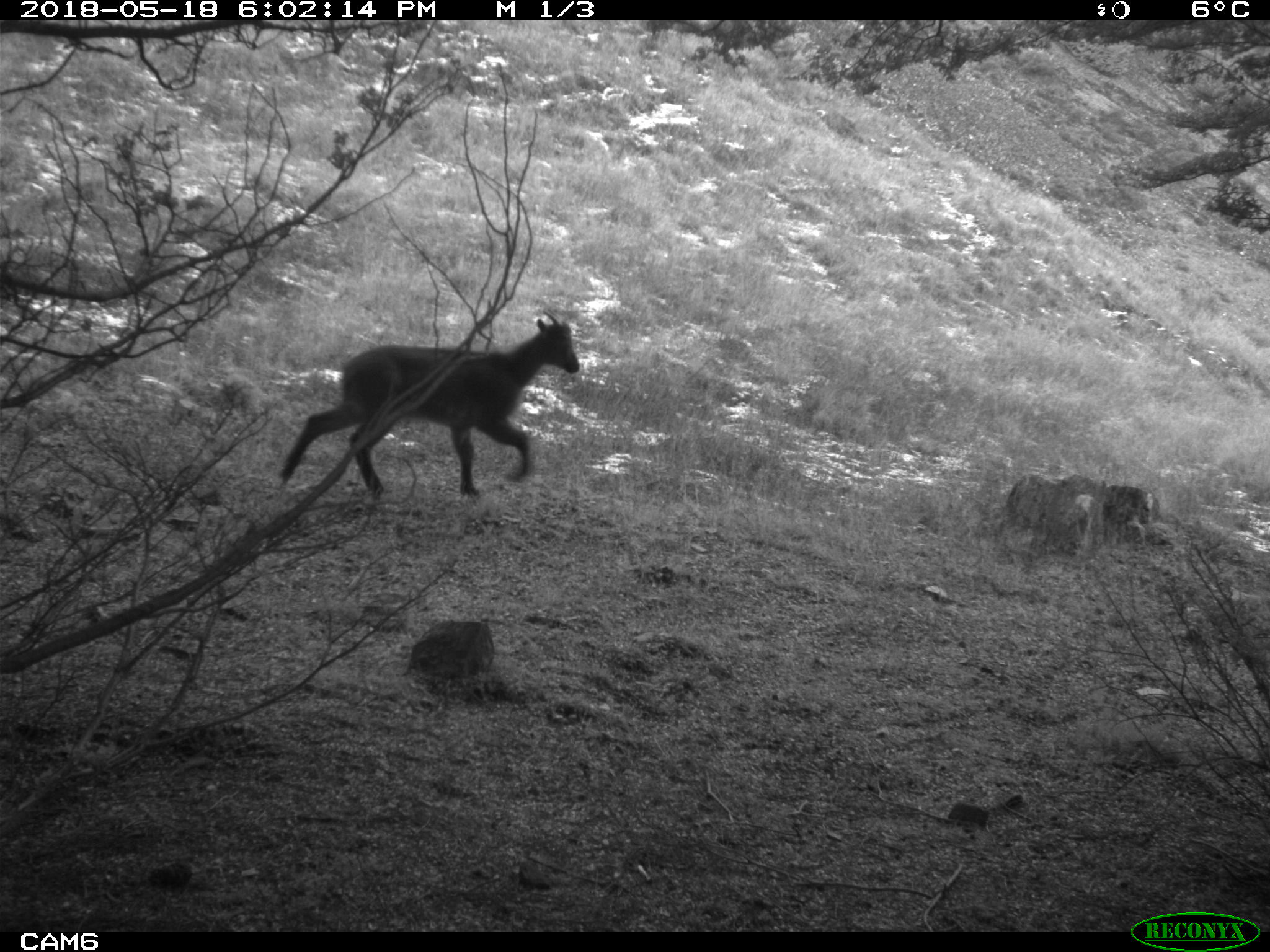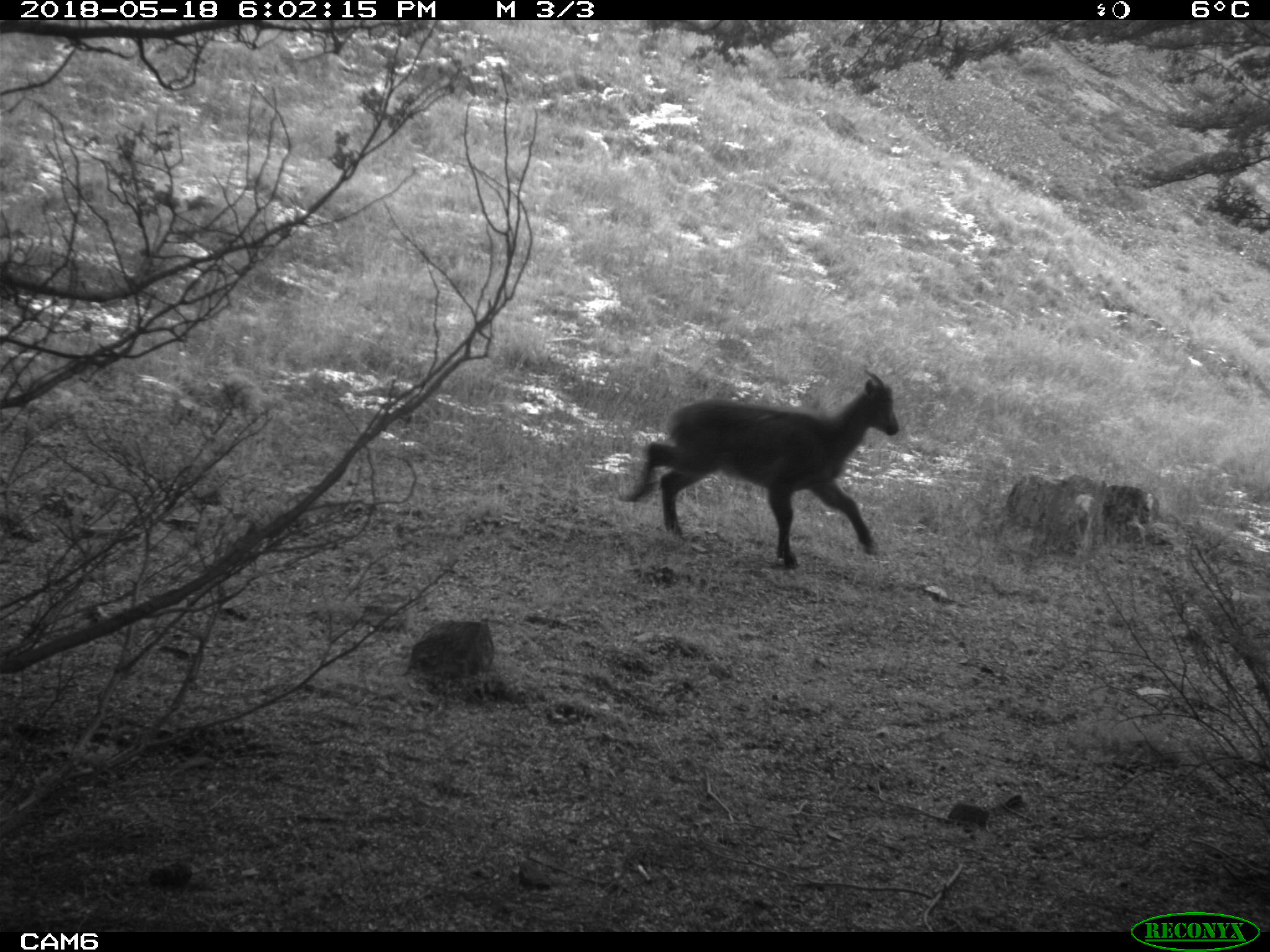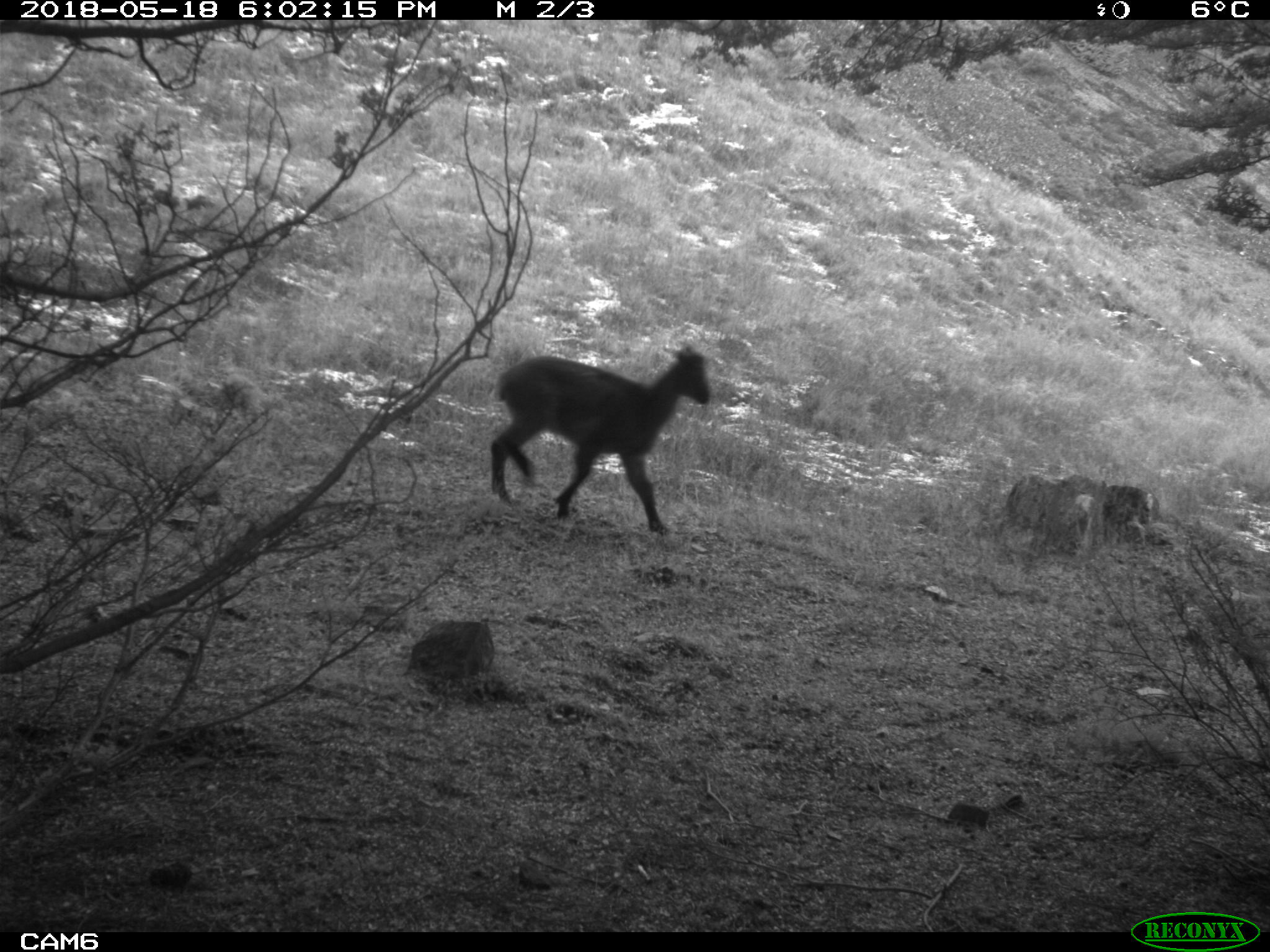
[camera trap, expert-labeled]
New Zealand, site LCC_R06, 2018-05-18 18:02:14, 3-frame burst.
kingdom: Animalia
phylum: Chordata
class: Mammalia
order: Artiodactyla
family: Bovidae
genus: Nilgiritragus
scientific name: Nilgiritragus hylocrius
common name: tahr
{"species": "tahr (Nilgiritragus hylocrius)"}